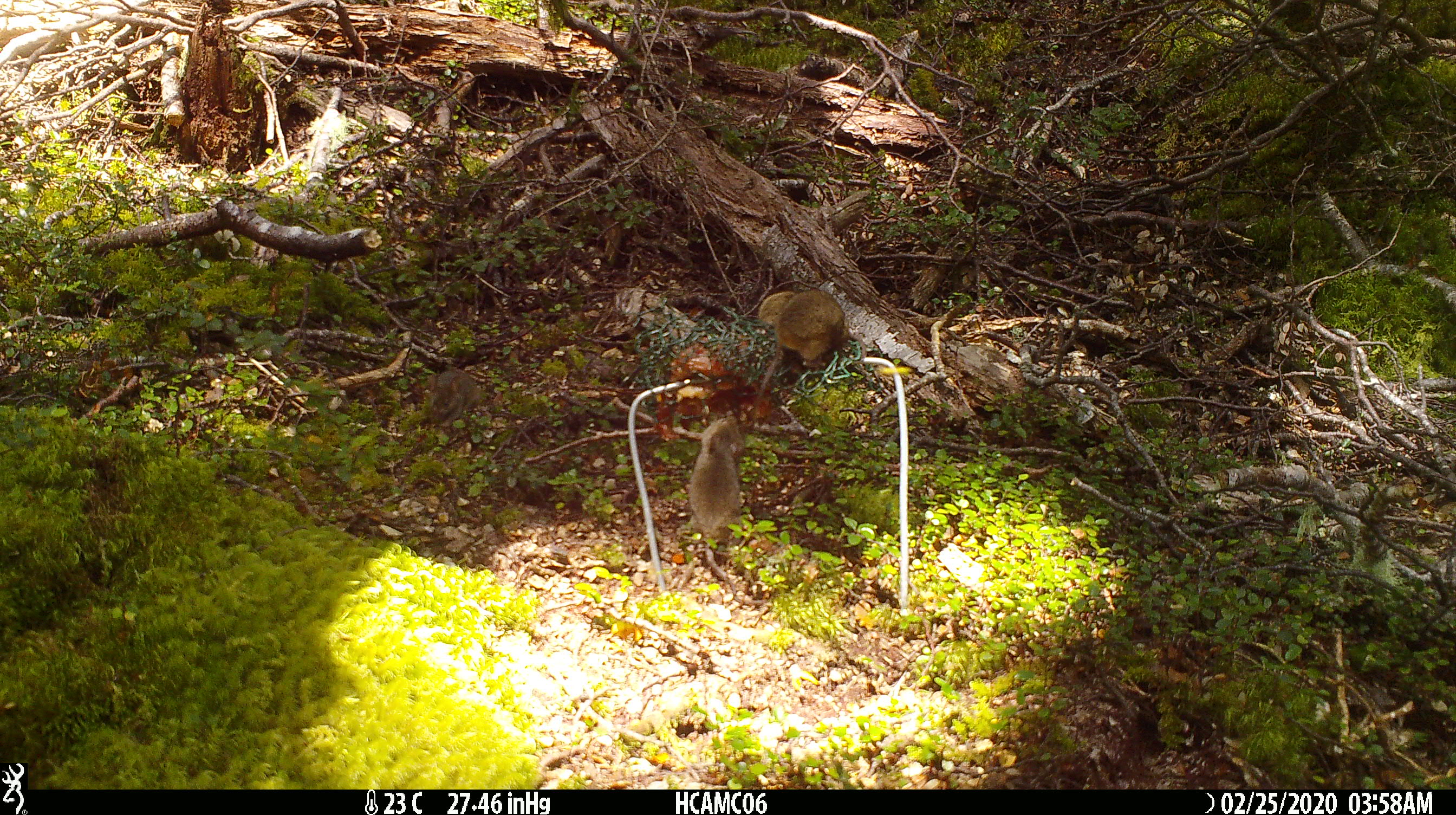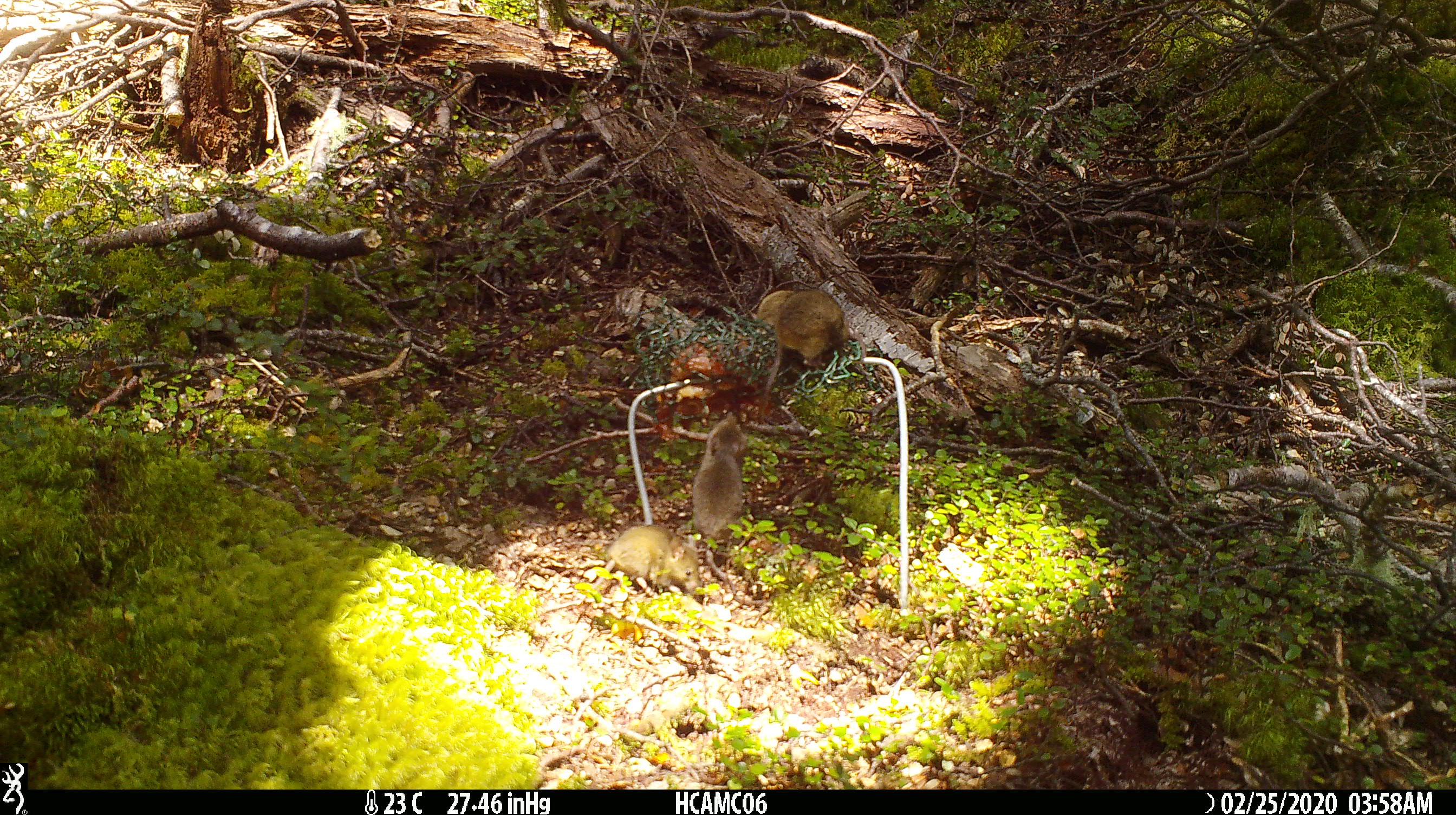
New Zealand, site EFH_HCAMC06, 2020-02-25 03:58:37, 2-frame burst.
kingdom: Animalia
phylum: Chordata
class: Mammalia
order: Rodentia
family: Muridae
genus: Mus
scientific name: Mus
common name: mouse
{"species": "mouse (Mus)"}